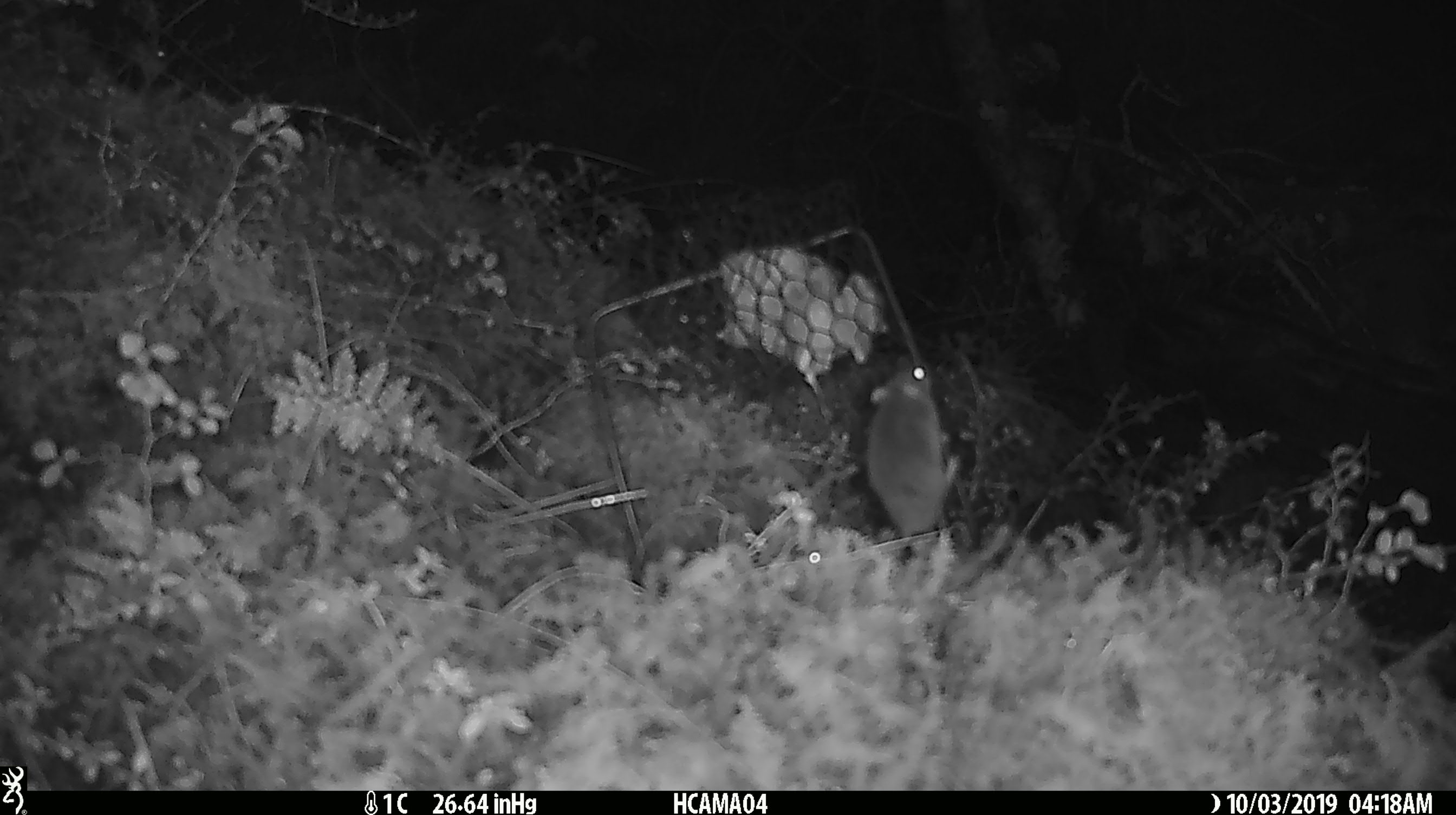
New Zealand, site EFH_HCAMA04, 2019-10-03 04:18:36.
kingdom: Animalia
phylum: Chordata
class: Mammalia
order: Rodentia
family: Muridae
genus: Mus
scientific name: Mus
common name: mouse